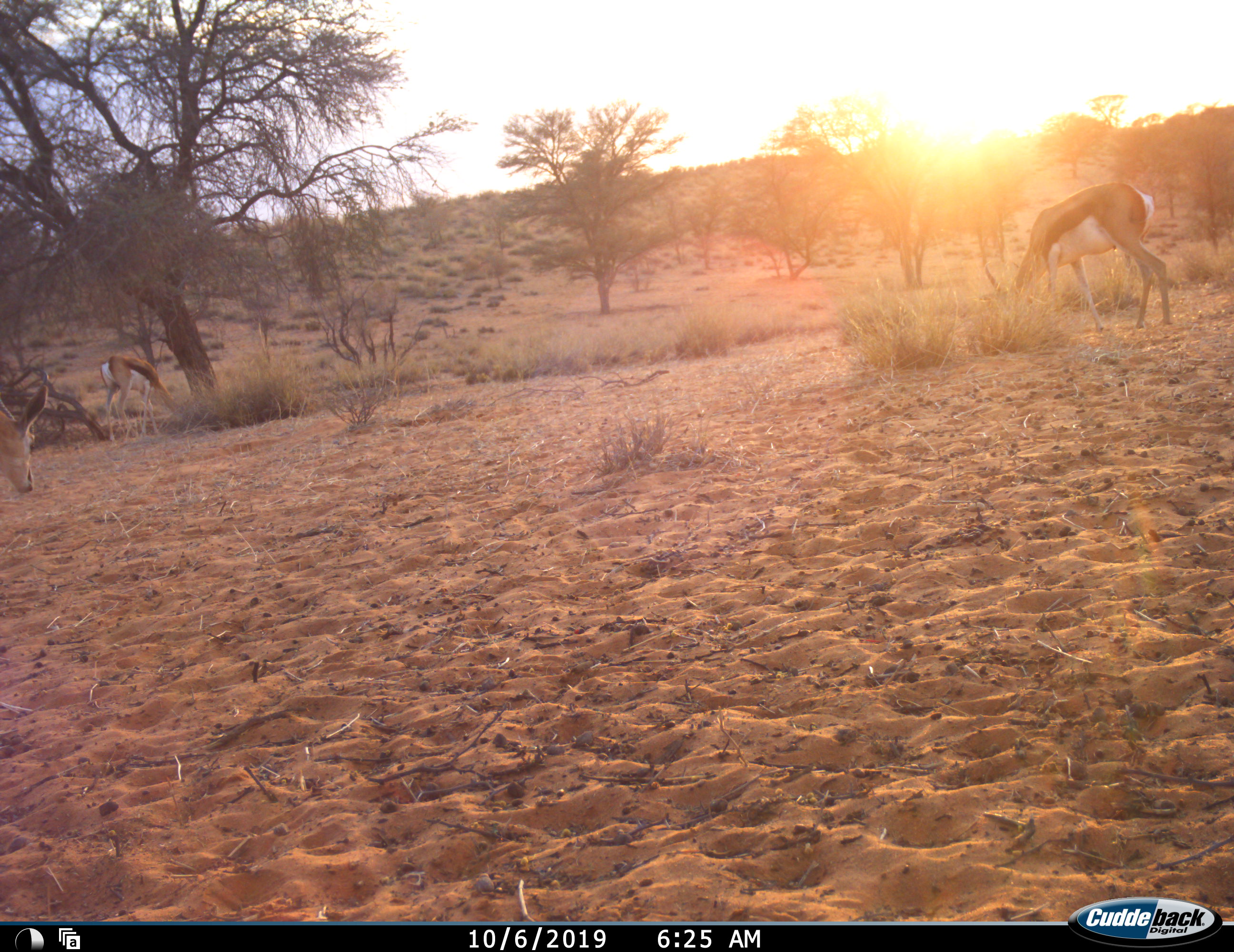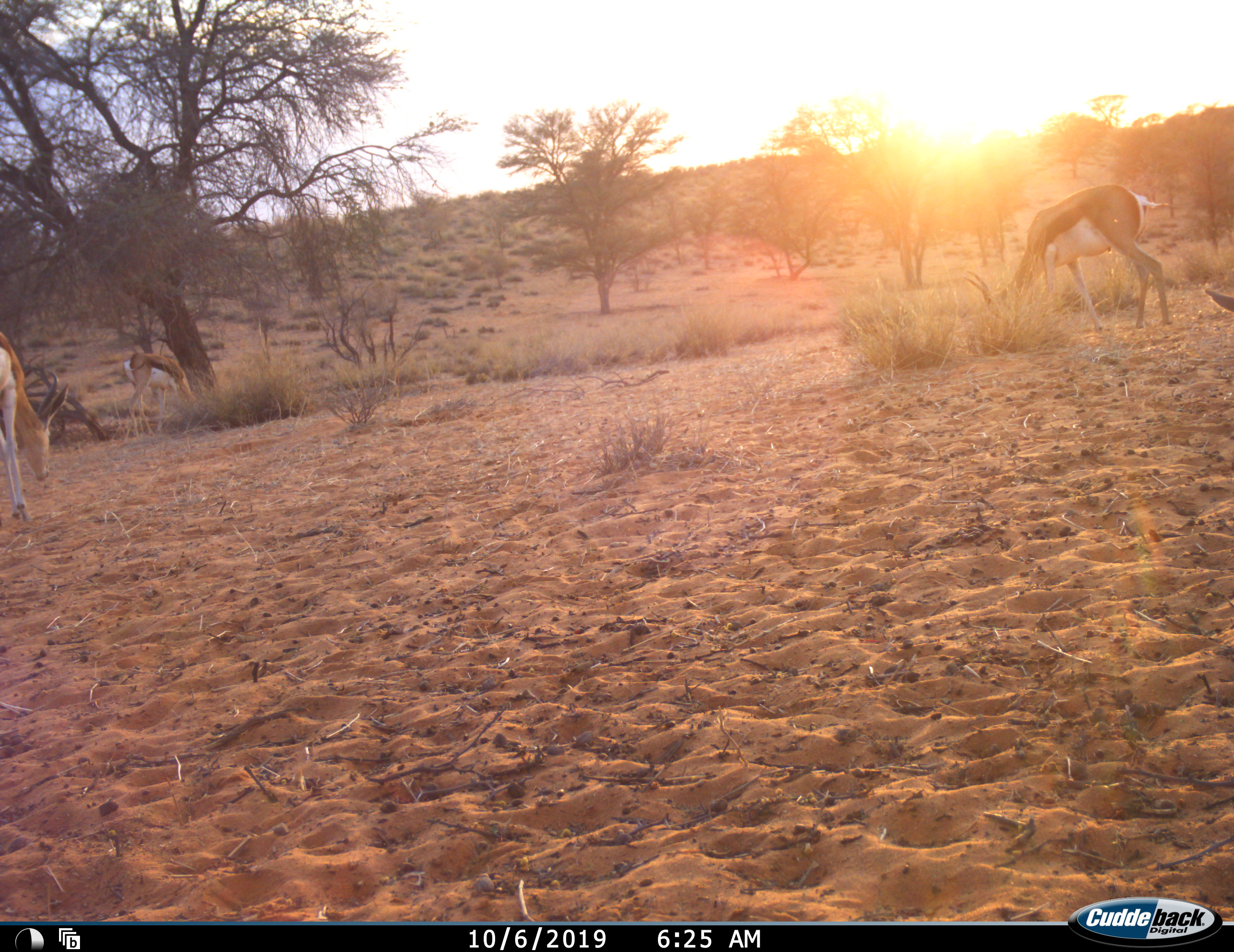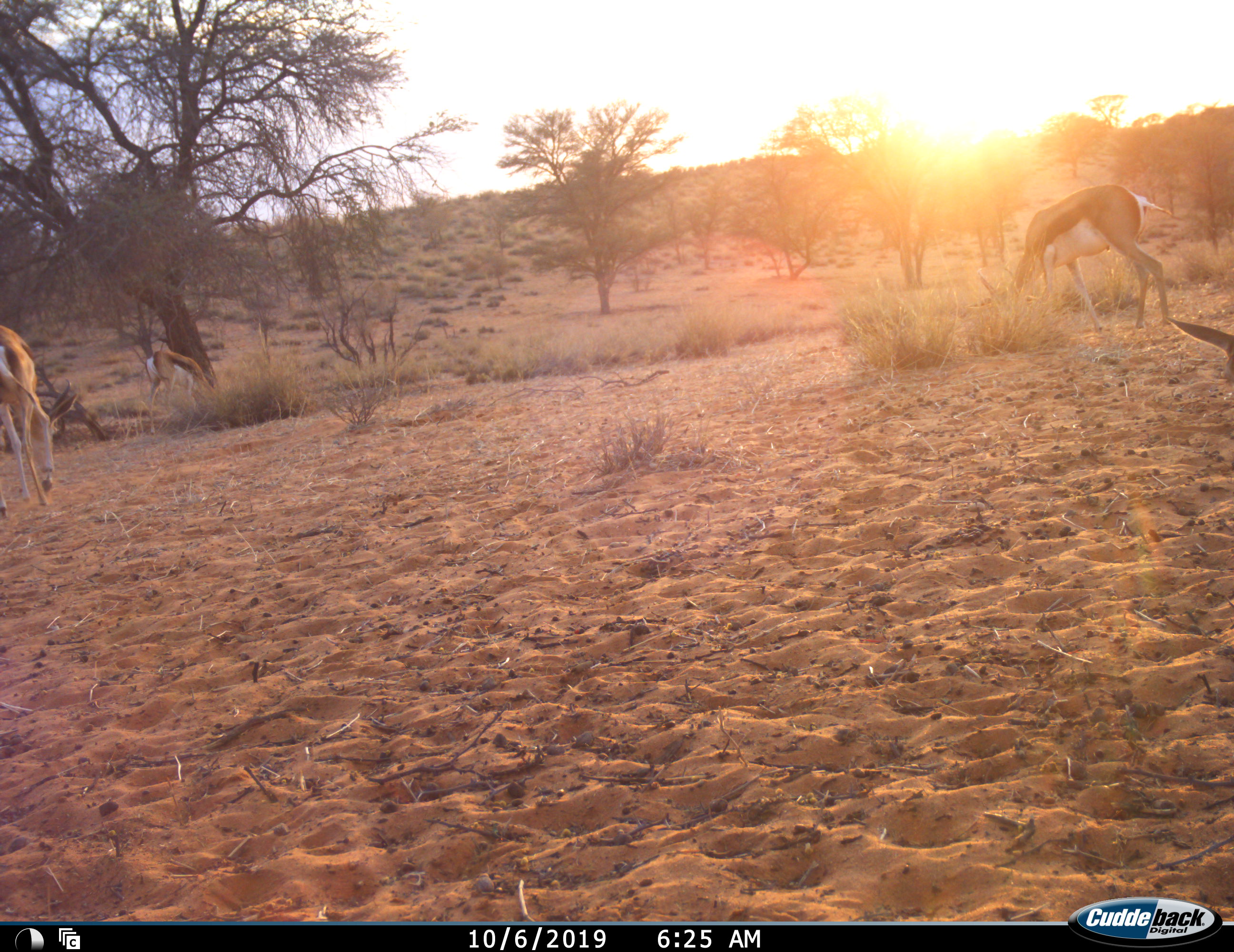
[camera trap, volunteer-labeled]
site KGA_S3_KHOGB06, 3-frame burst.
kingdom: Animalia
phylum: Chordata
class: Mammalia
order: Artiodactyla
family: Bovidae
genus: Antidorcas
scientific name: Antidorcas marsupialis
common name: springbok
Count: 4.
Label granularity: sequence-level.